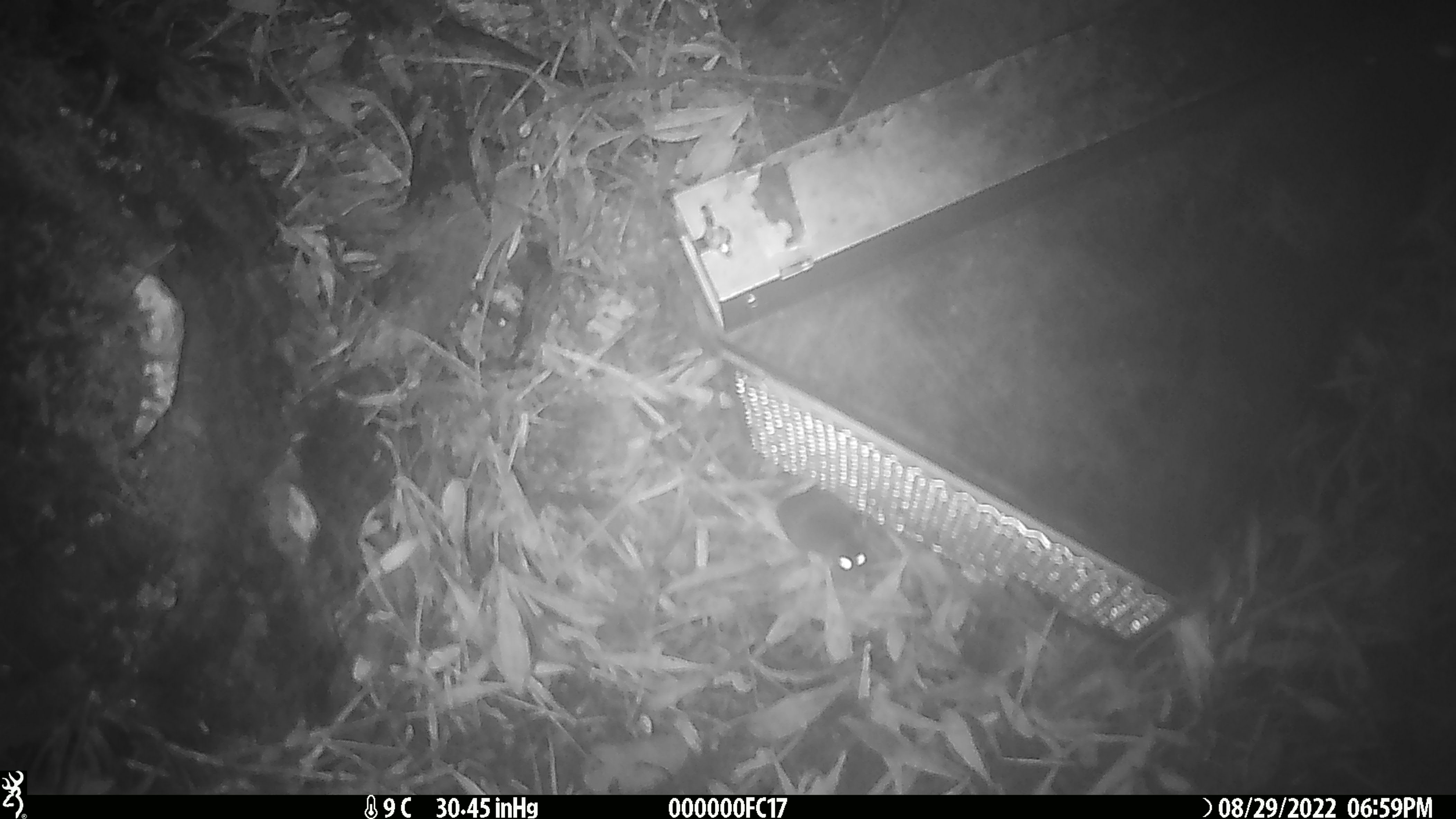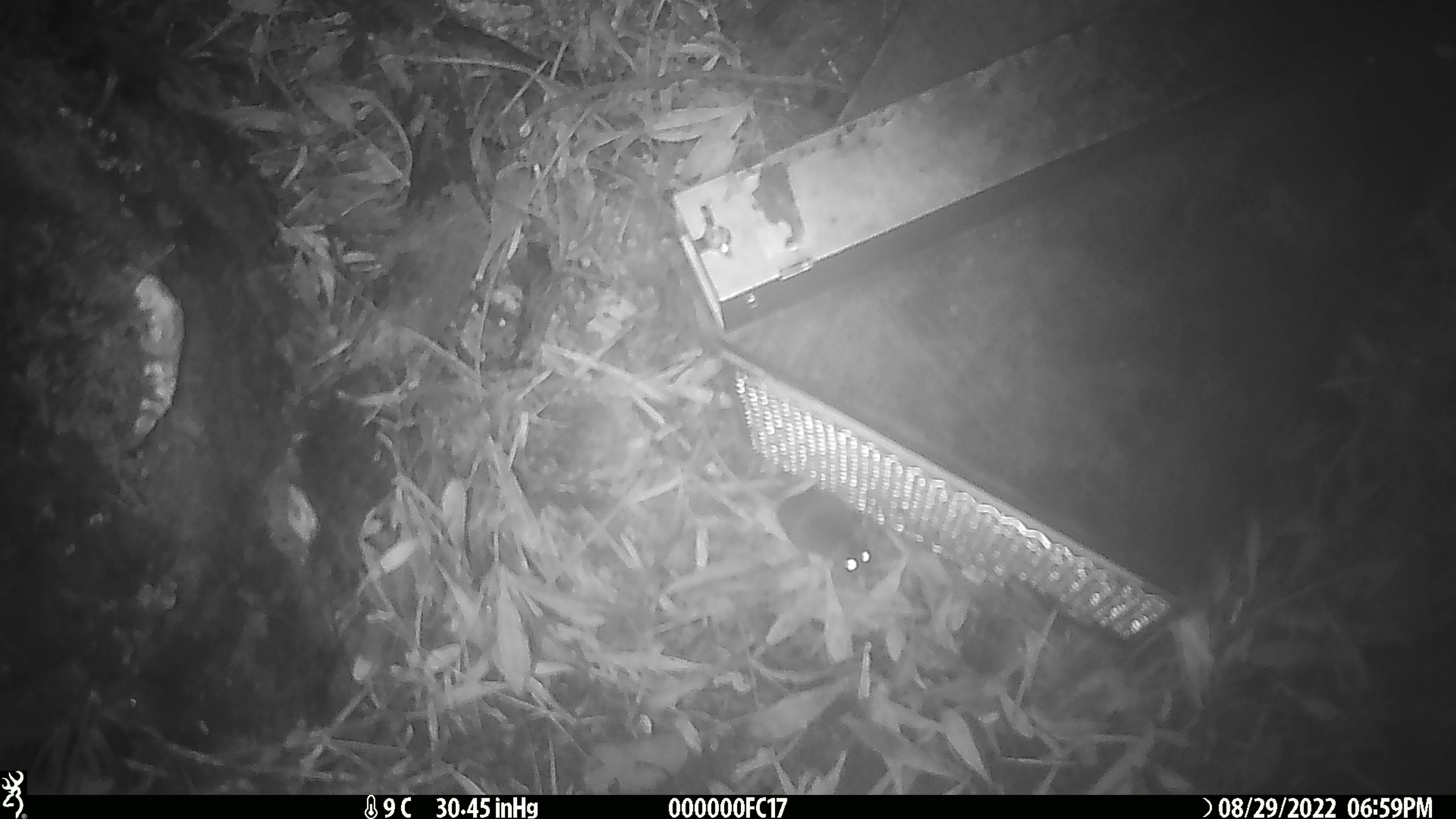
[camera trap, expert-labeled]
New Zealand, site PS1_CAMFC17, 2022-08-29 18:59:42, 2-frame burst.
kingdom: Animalia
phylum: Chordata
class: Mammalia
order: Rodentia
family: Muridae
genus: Mus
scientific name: Mus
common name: mouse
Mouse (Mus).